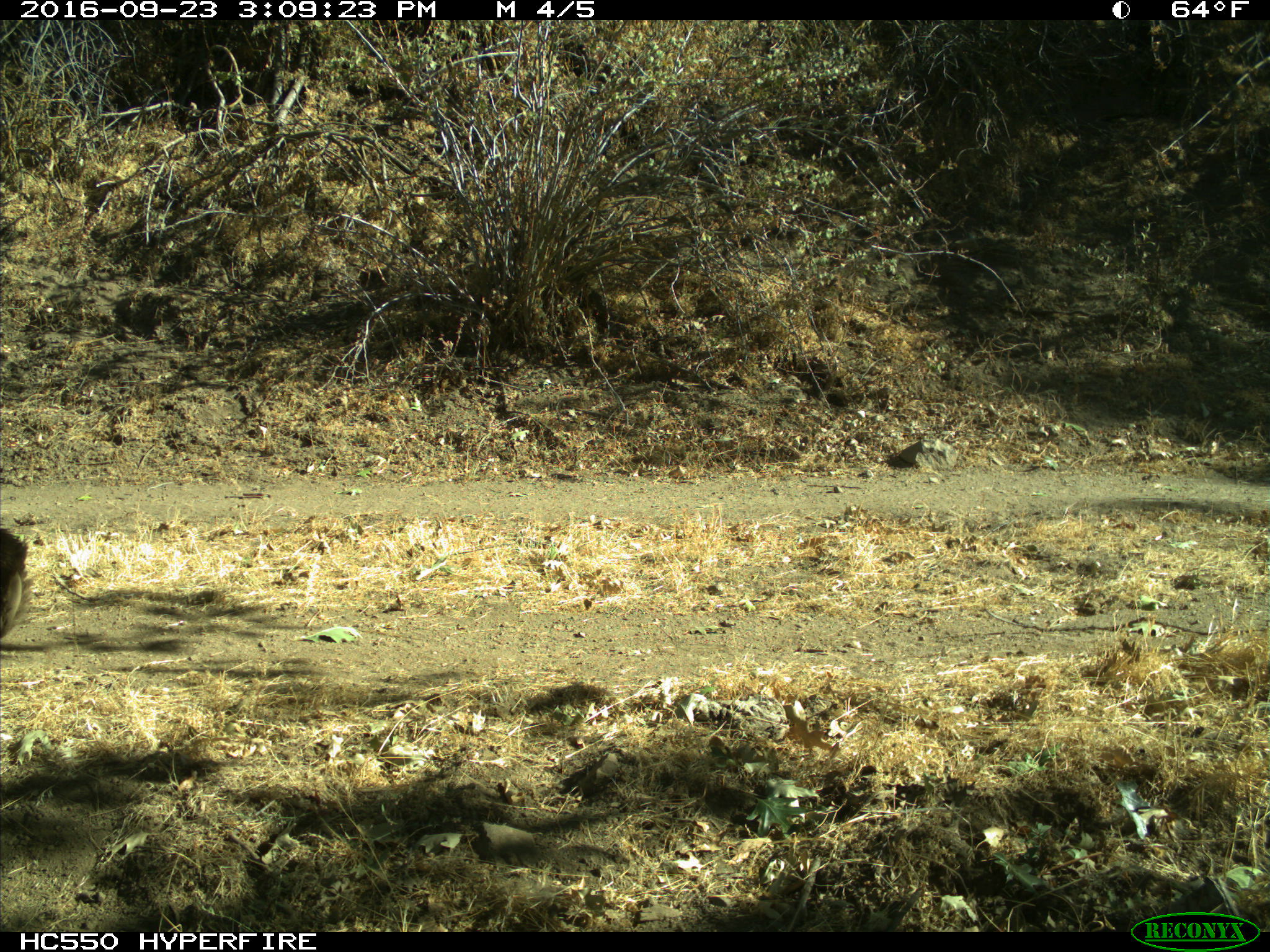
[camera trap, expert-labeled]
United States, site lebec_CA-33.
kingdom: Animalia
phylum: Chordata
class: Mammalia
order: Carnivora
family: Ursidae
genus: Ursus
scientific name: Ursus americanus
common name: american black bear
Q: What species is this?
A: Ursus americanus (american black bear).